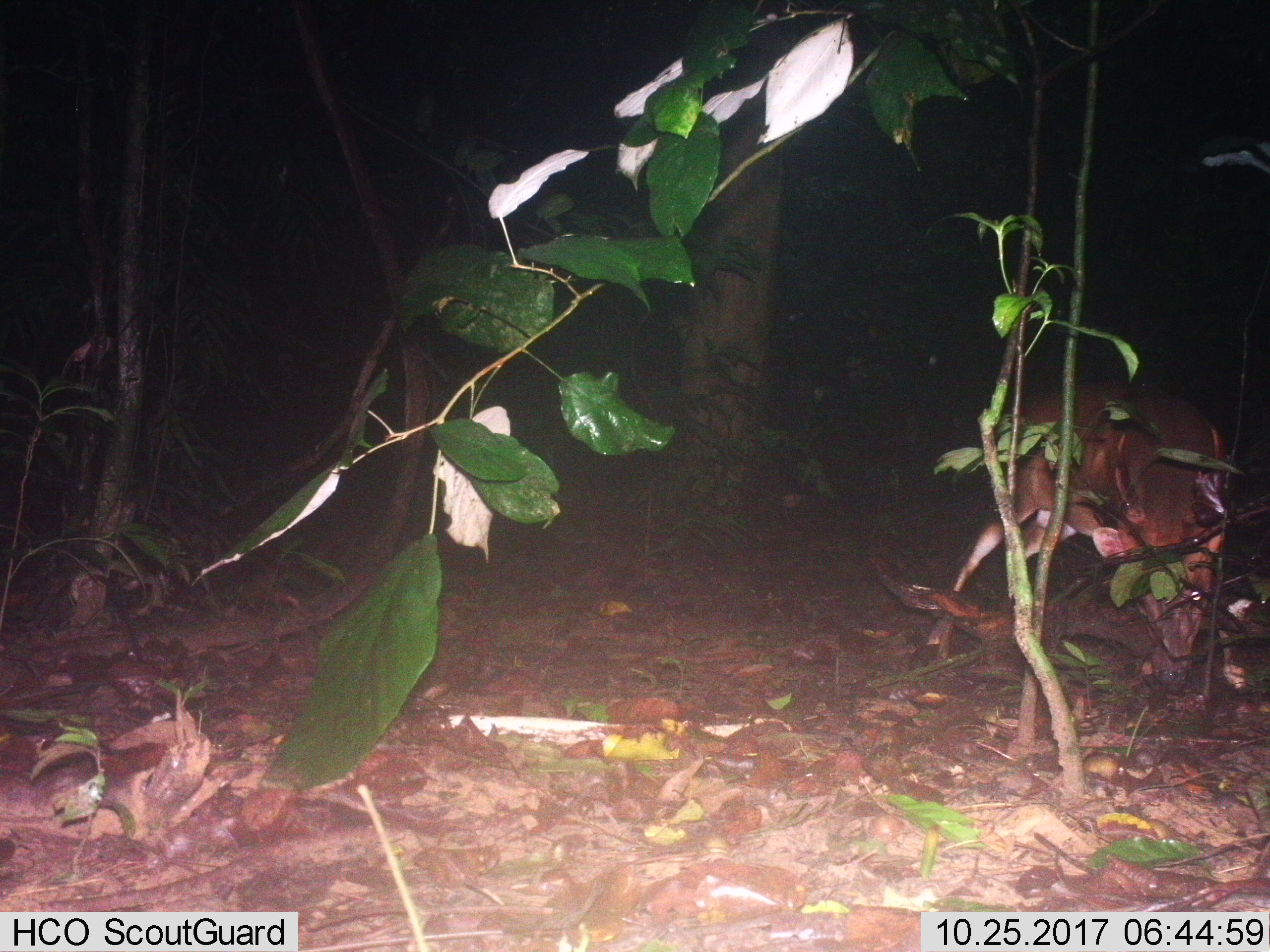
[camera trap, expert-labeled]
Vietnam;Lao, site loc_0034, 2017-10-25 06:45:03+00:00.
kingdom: Animalia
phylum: Chordata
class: Mammalia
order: Artiodactyla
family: Cervidae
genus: Muntiacus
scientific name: Muntiacus vuquangensis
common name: large-antlered muntjac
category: large antlered muntjac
Large antlered muntjac (large-antlered muntjac) (Muntiacus vuquangensis). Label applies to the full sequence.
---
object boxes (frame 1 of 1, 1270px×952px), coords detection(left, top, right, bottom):
large antlered muntjac: detection(924, 374, 1231, 689)